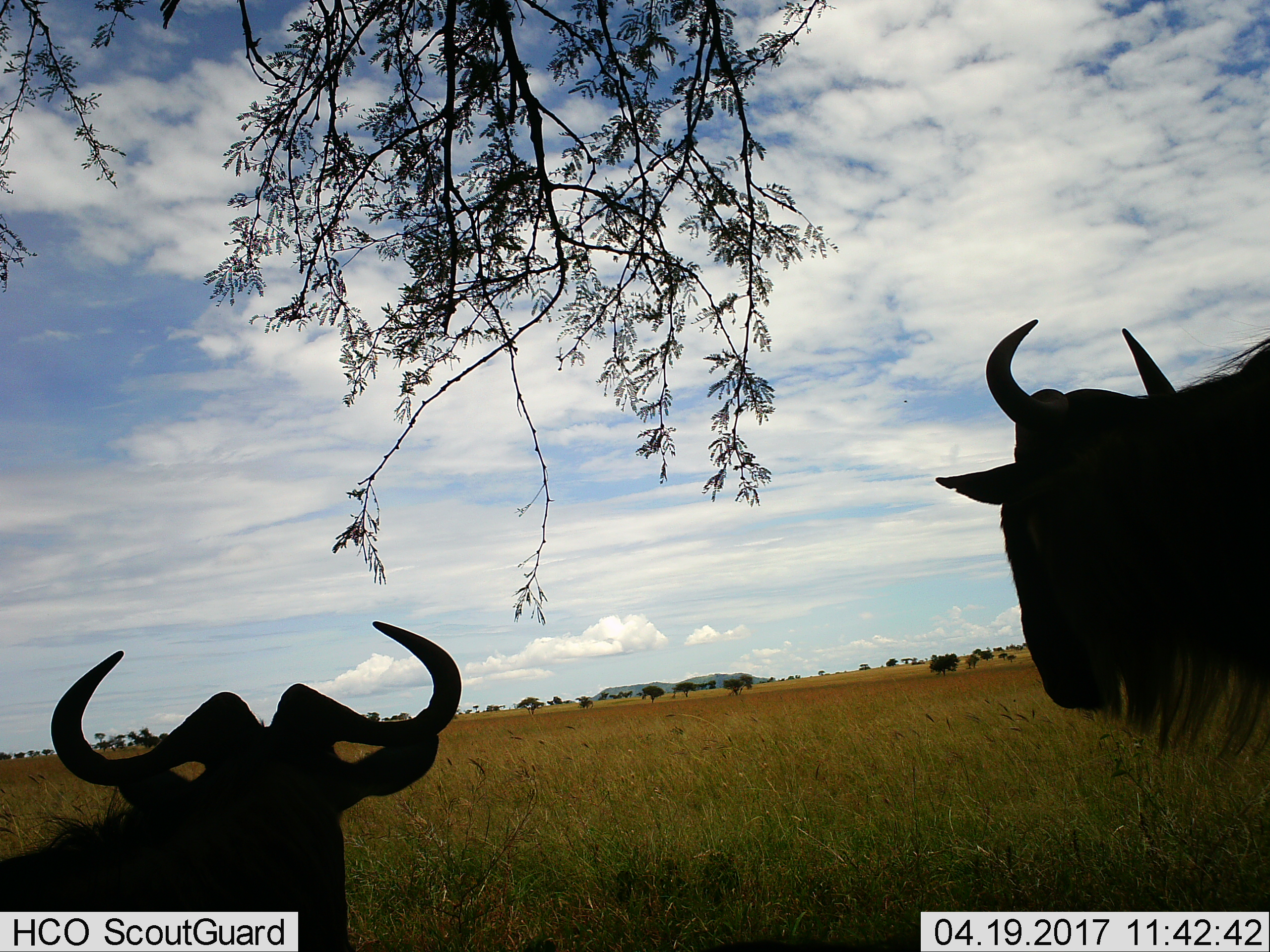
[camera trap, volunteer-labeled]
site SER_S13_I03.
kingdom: Animalia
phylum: Chordata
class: Mammalia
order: Artiodactyla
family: Bovidae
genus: Connochaetes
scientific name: Connochaetes taurinus taurinus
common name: blue wildebeest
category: wildebeestblue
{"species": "wildebeestblue (blue wildebeest) (Connochaetes taurinus taurinus)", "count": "2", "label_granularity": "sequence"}